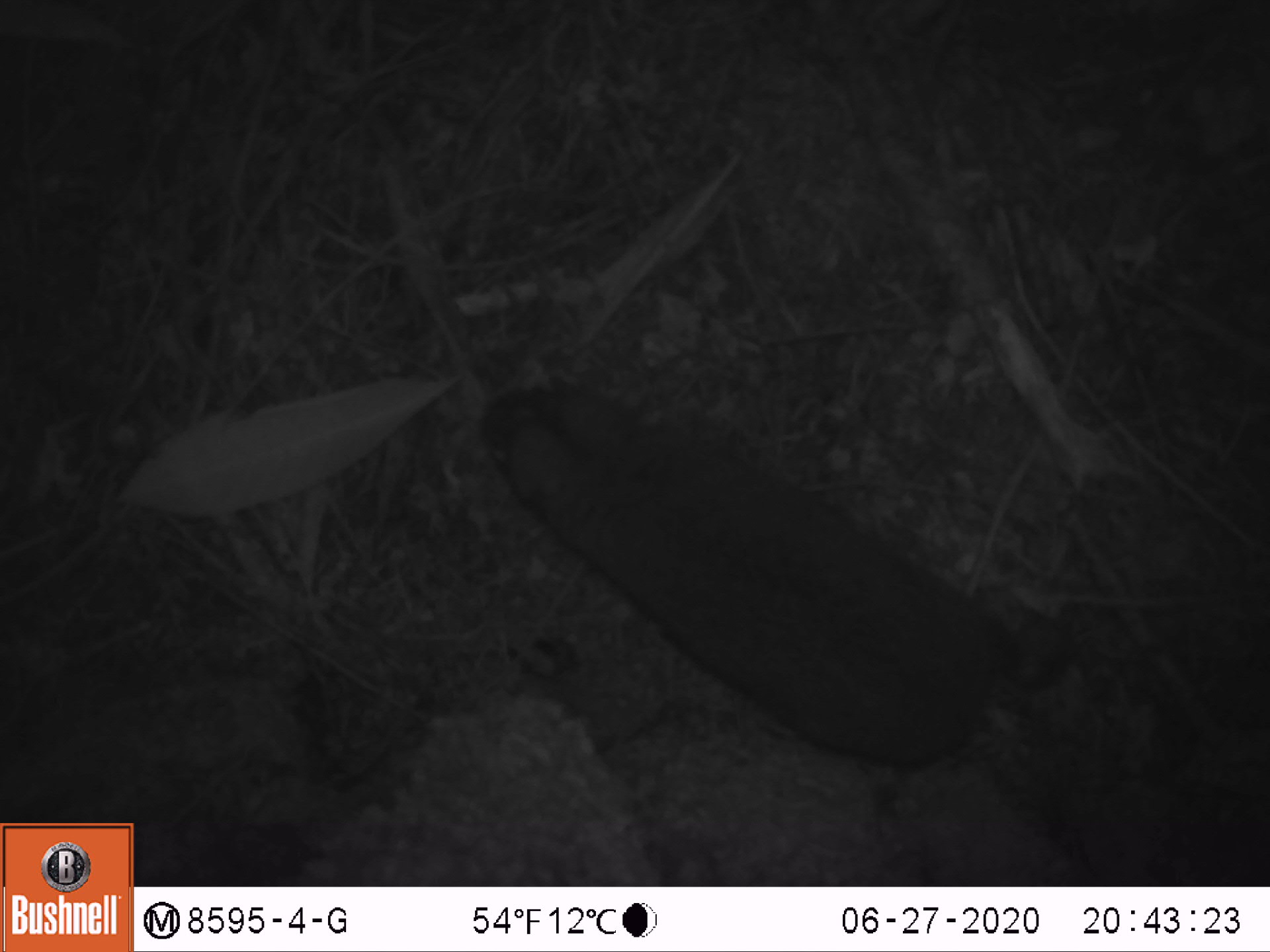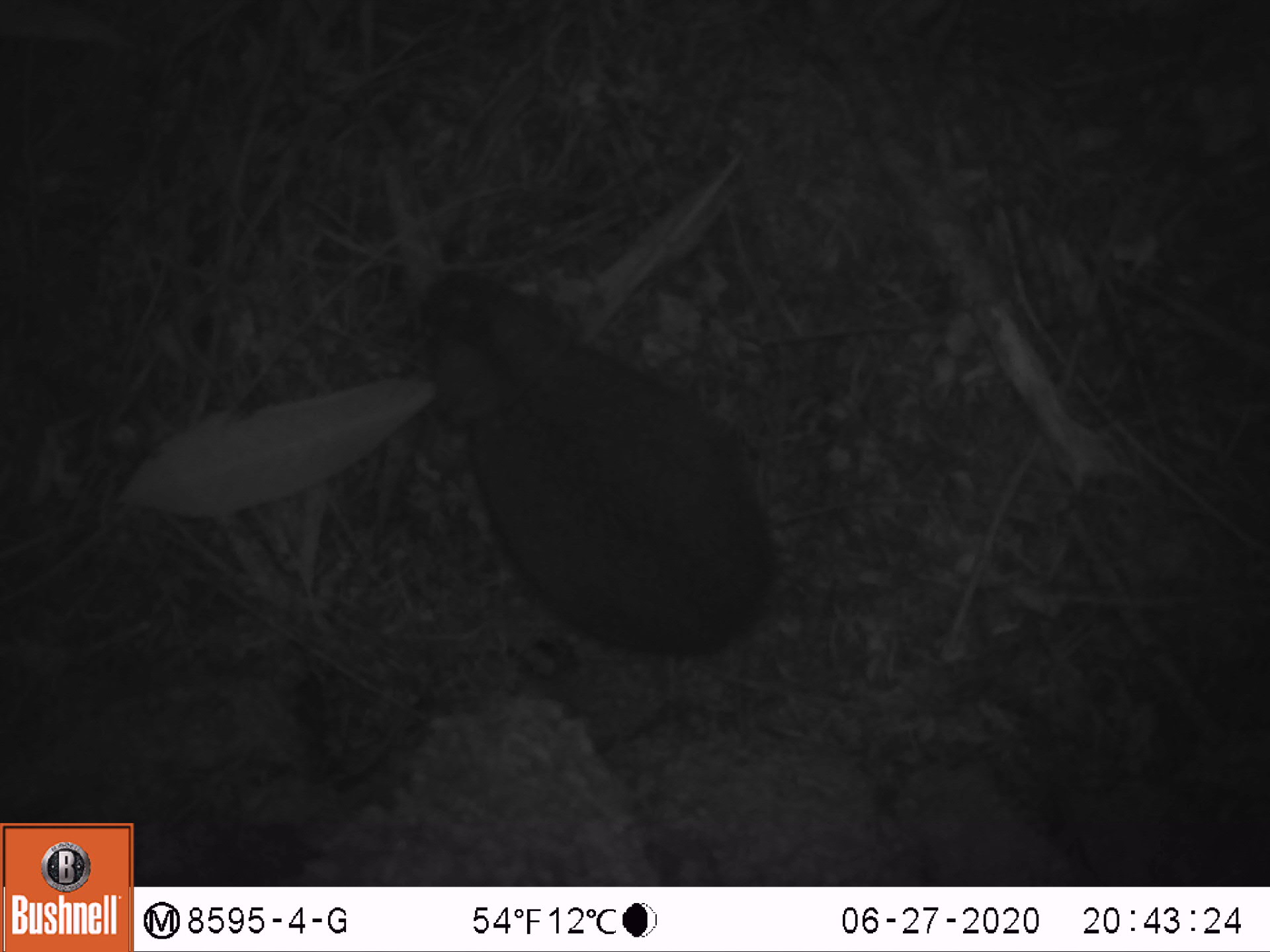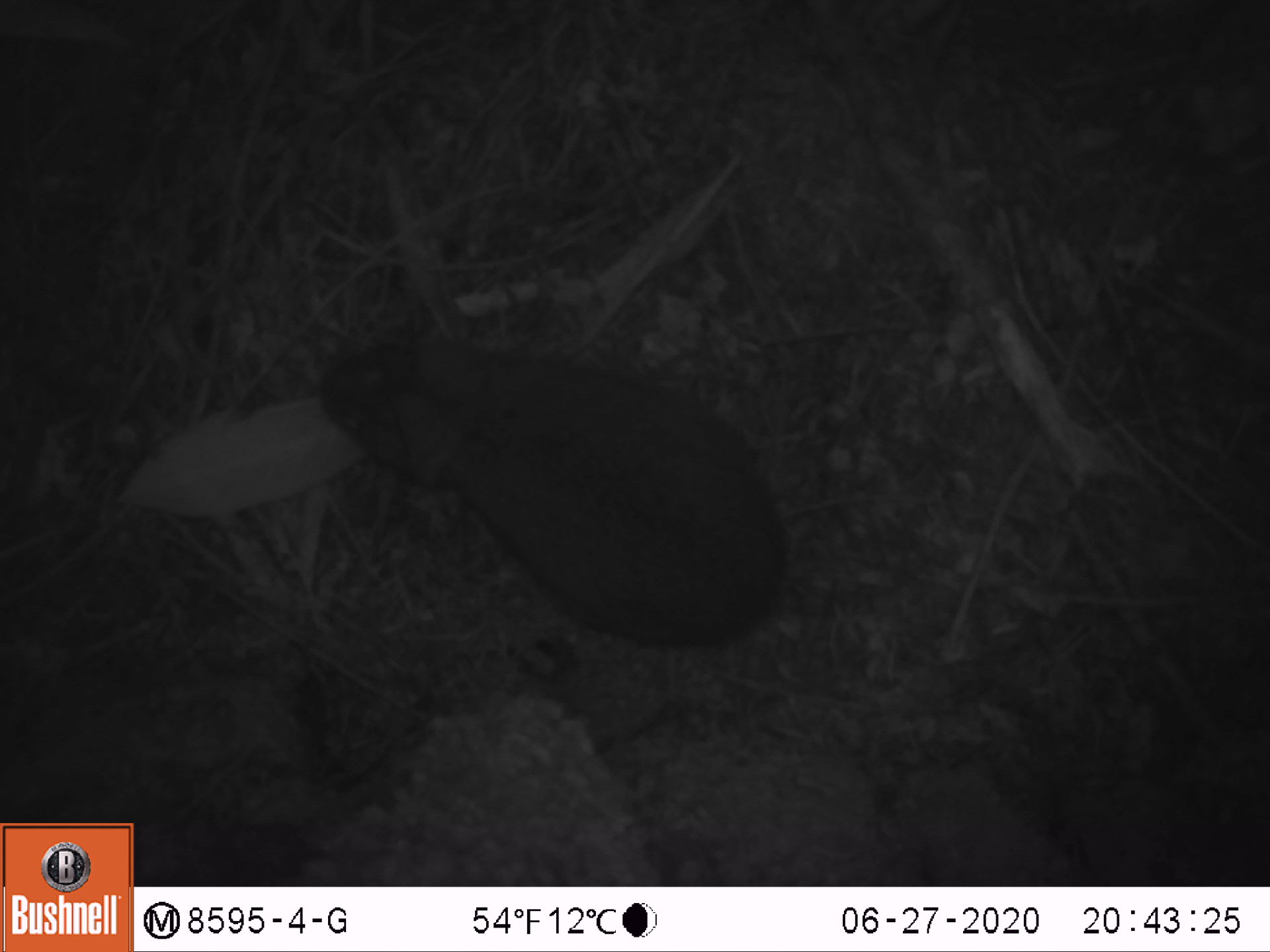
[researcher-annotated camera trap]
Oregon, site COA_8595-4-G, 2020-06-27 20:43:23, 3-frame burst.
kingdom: Animalia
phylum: Chordata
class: Mammalia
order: Lagomorpha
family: Leporidae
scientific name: Leporidae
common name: hares and rabbits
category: leporidae family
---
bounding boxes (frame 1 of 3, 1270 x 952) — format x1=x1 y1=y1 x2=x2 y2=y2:
leporidae family: x1=464 y1=370 x2=1020 y2=771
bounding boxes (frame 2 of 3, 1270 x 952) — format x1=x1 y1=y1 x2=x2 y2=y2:
leporidae family: x1=406 y1=252 x2=785 y2=665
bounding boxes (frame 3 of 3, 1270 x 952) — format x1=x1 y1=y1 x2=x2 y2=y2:
leporidae family: x1=309 y1=310 x2=802 y2=667